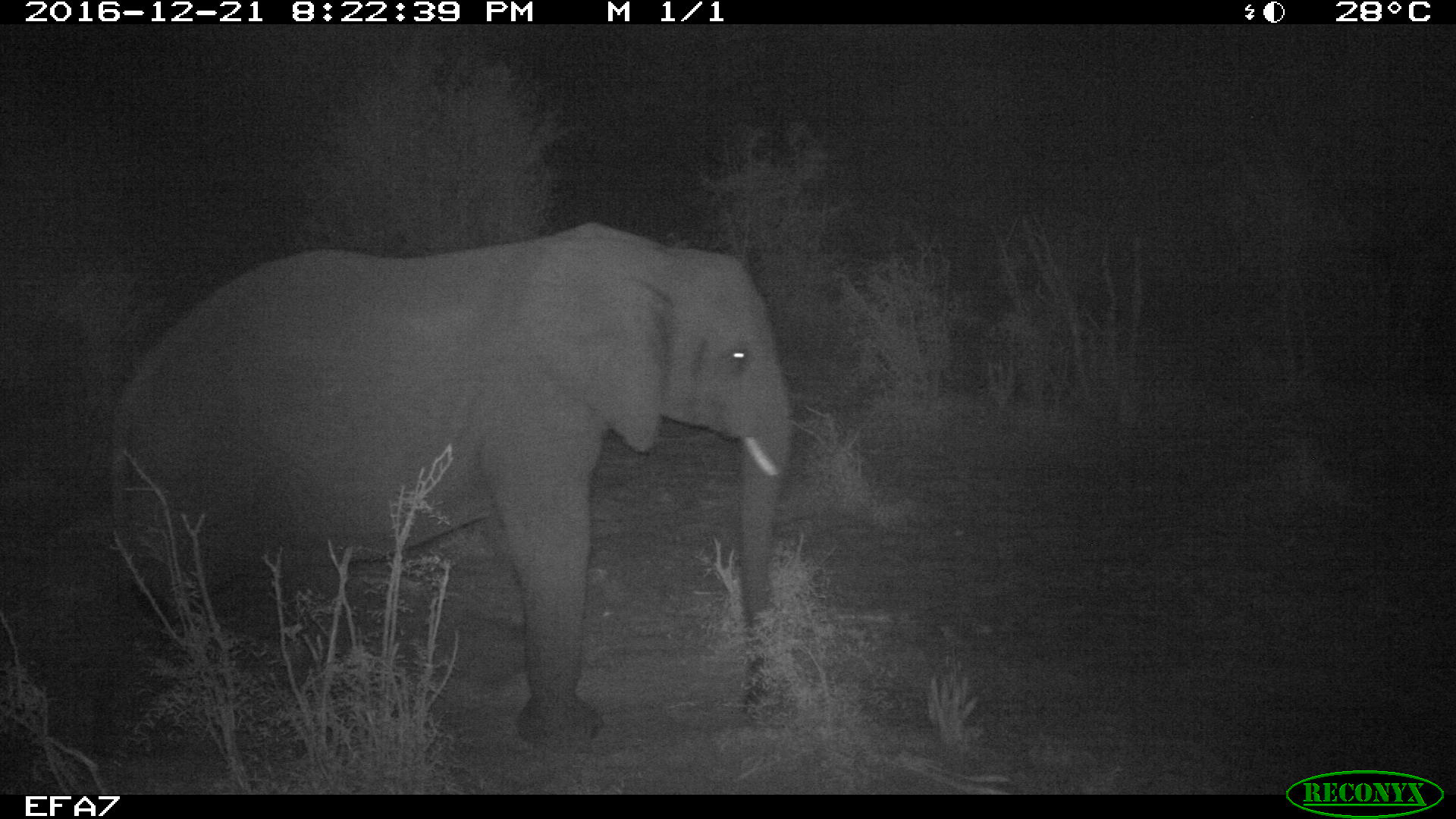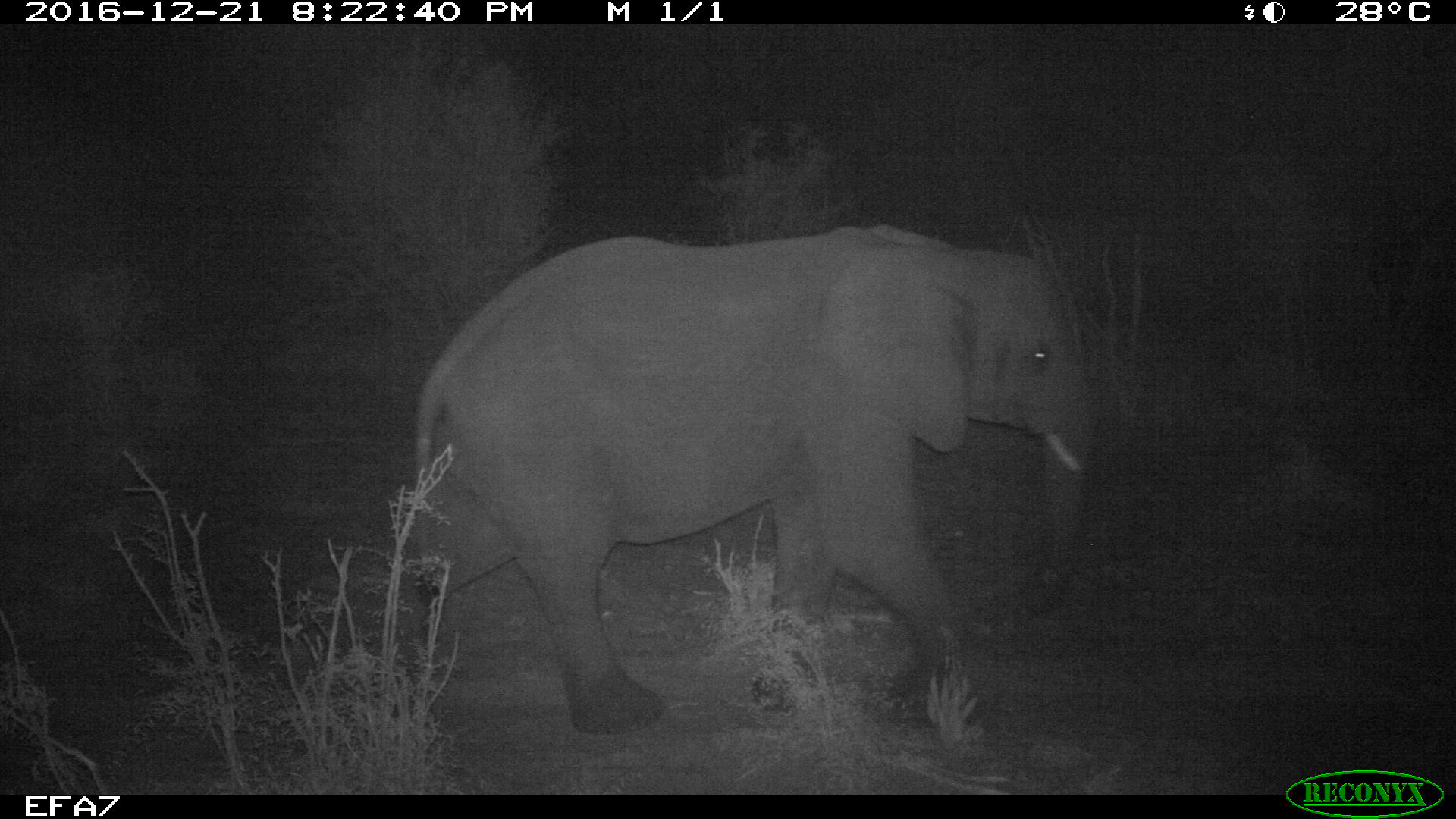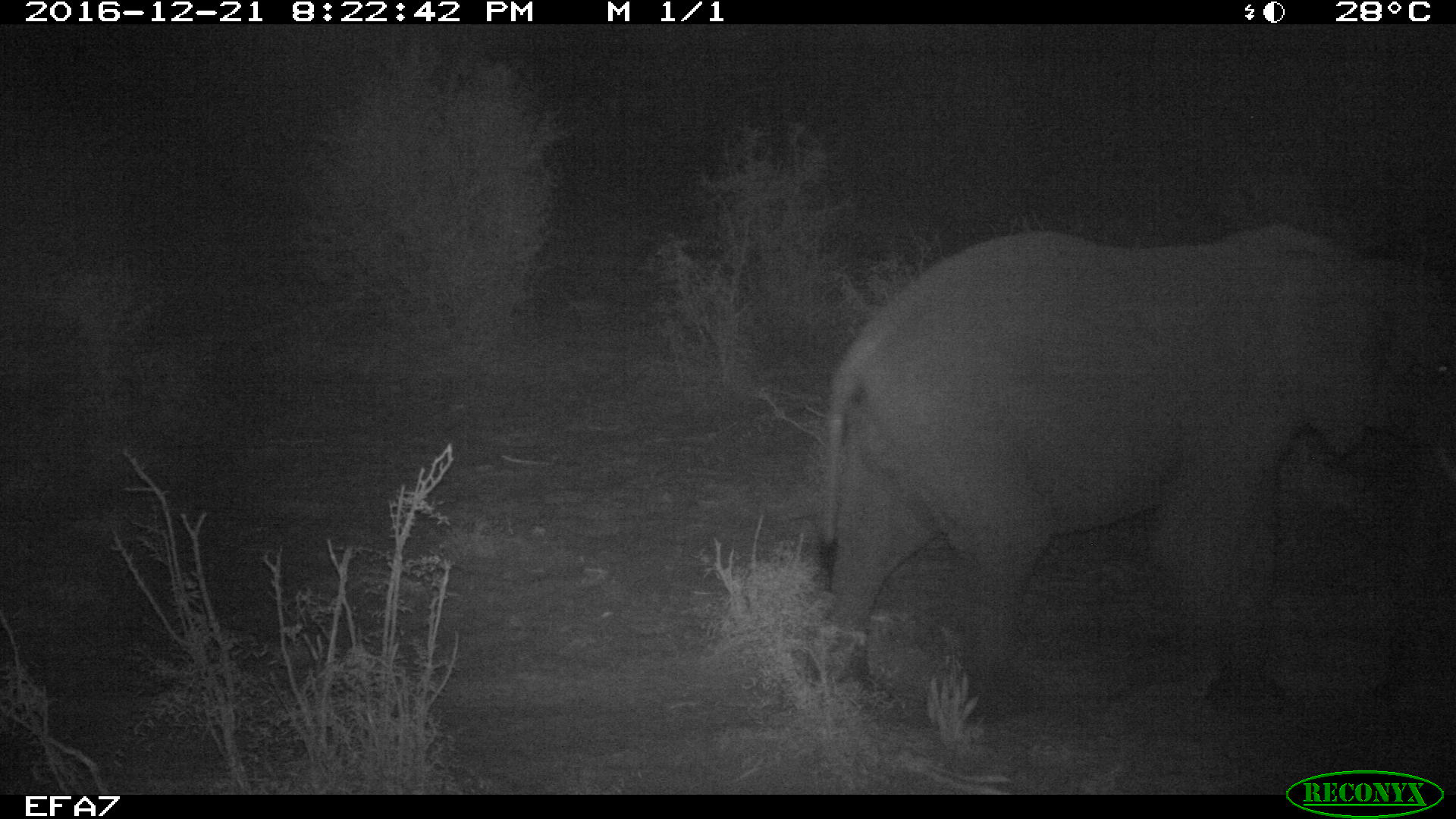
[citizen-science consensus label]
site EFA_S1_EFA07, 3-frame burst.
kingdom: Animalia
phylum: Chordata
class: Mammalia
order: Proboscidea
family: Elephantidae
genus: Loxodonta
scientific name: Loxodonta africana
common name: african bush elephant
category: elephant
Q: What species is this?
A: Elephant (african bush elephant) (Loxodonta africana).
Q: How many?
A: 1.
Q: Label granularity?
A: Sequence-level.